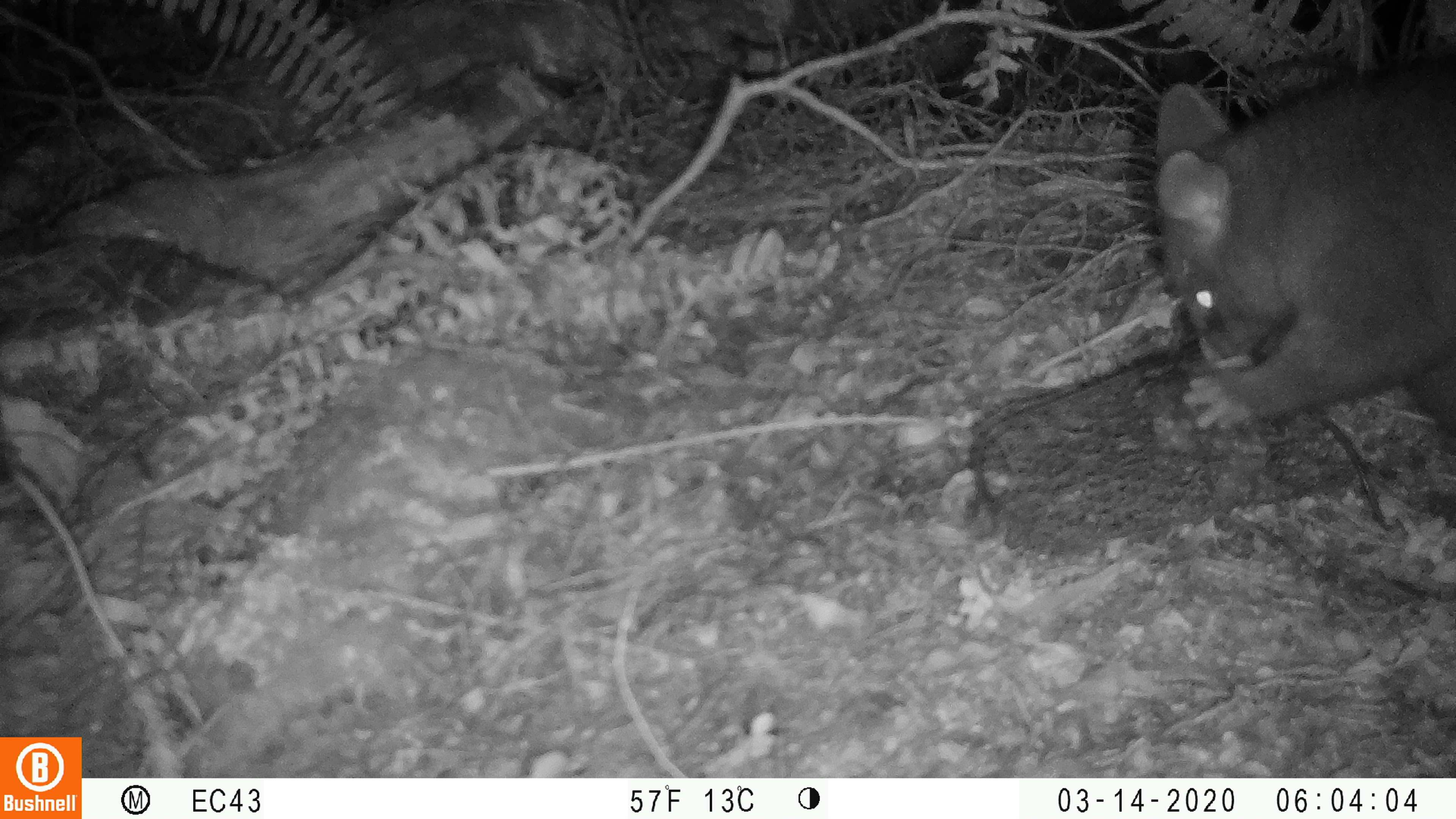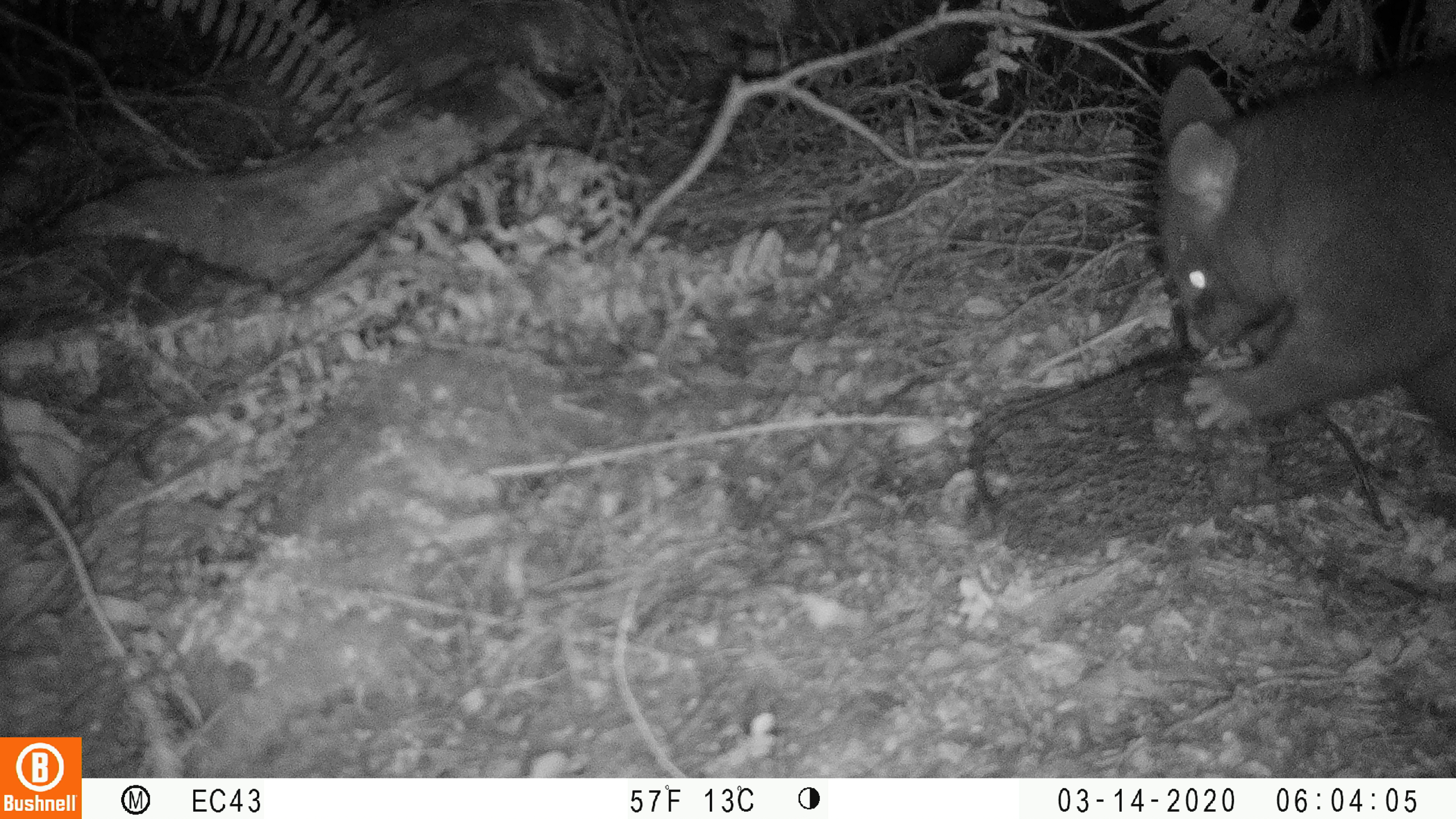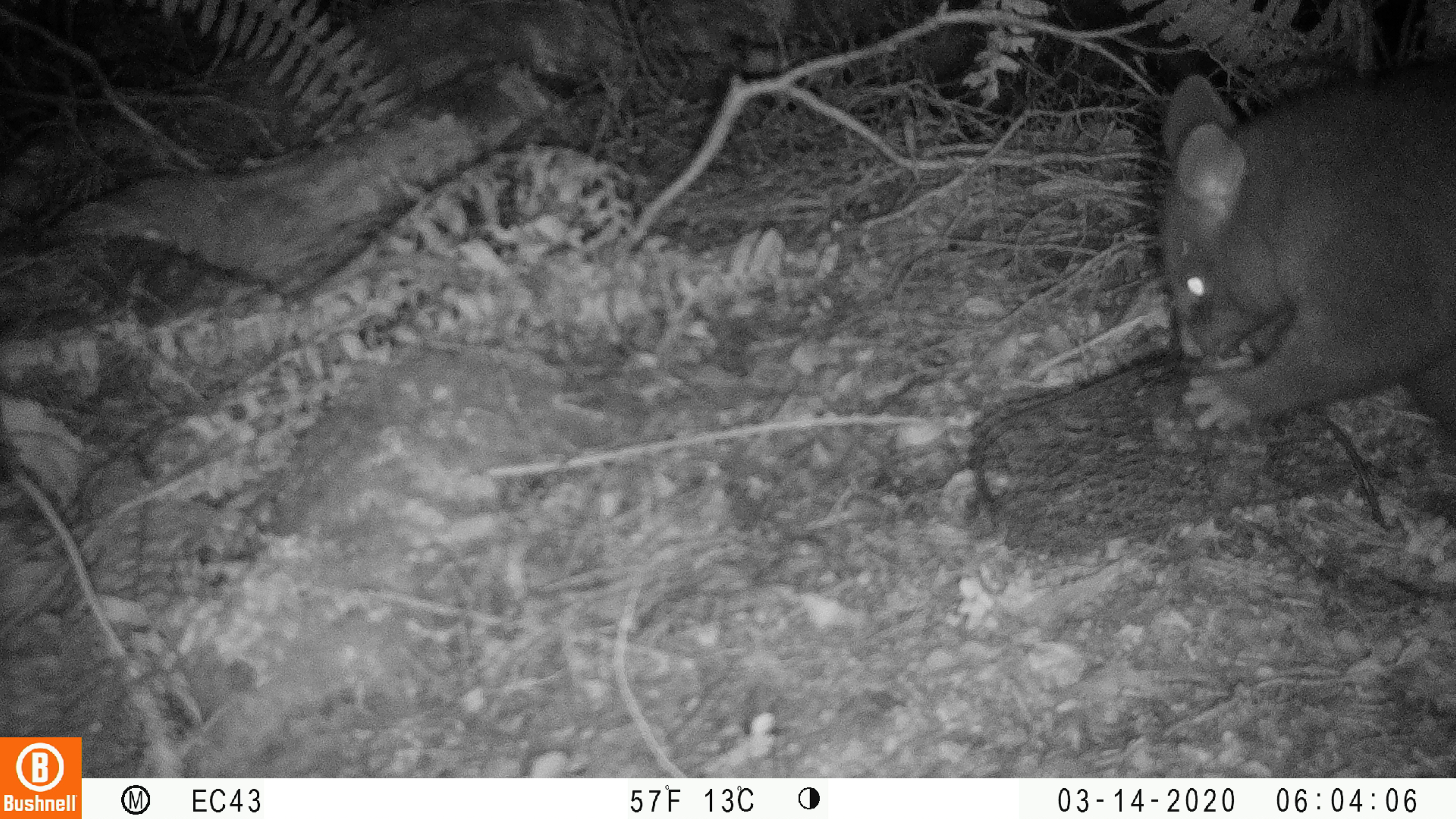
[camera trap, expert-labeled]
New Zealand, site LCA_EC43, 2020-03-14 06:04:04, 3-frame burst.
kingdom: Animalia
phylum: Chordata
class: Mammalia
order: Diprotodontia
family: Phalangeridae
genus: Trichosurus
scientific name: Trichosurus vulpecula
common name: common brushtail possum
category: possum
Possum (common brushtail possum) (Trichosurus vulpecula).